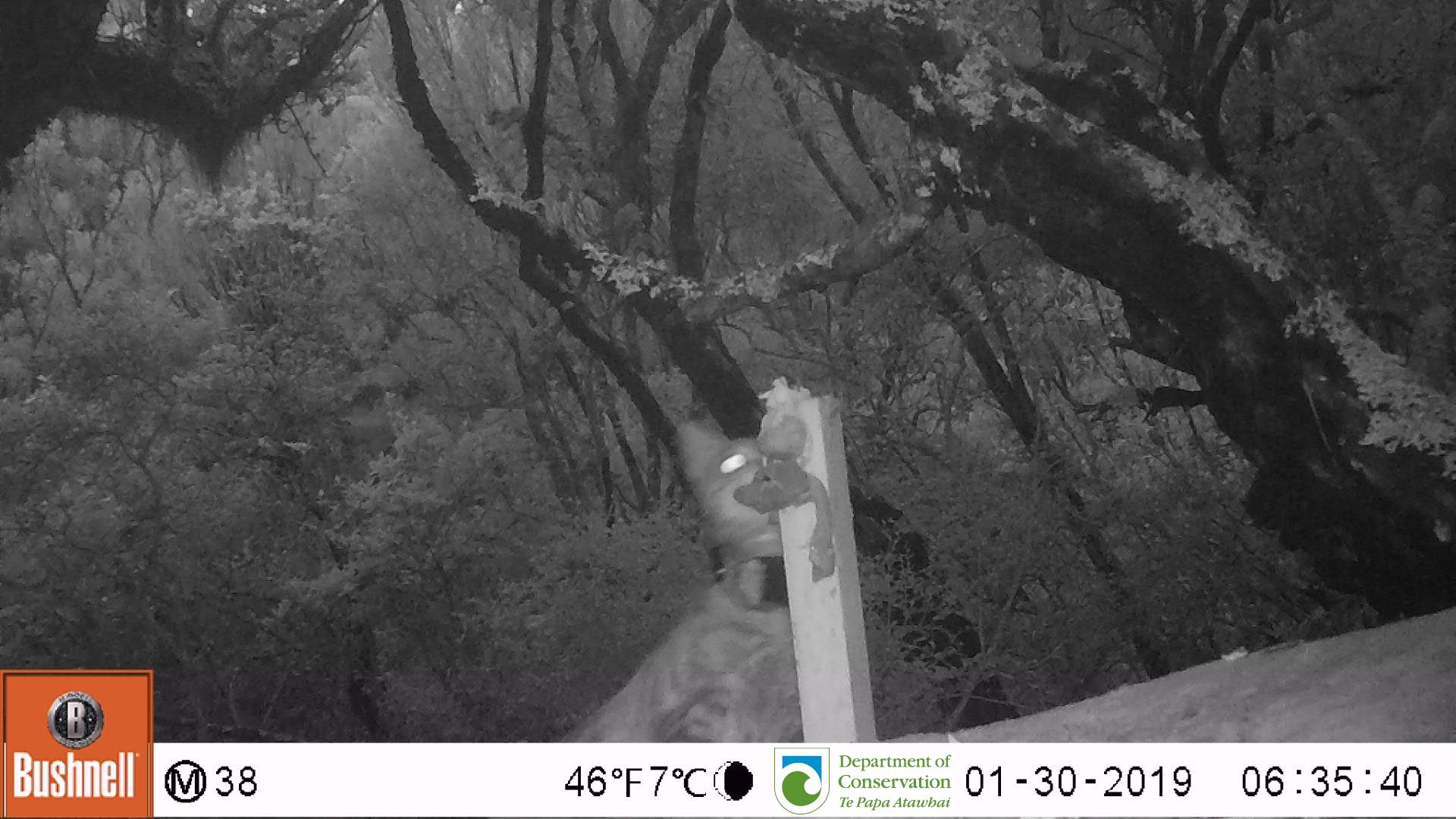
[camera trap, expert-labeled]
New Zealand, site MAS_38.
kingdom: Animalia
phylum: Chordata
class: Mammalia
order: Carnivora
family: Felidae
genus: Felis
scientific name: Felis catus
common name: domestic cat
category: cat